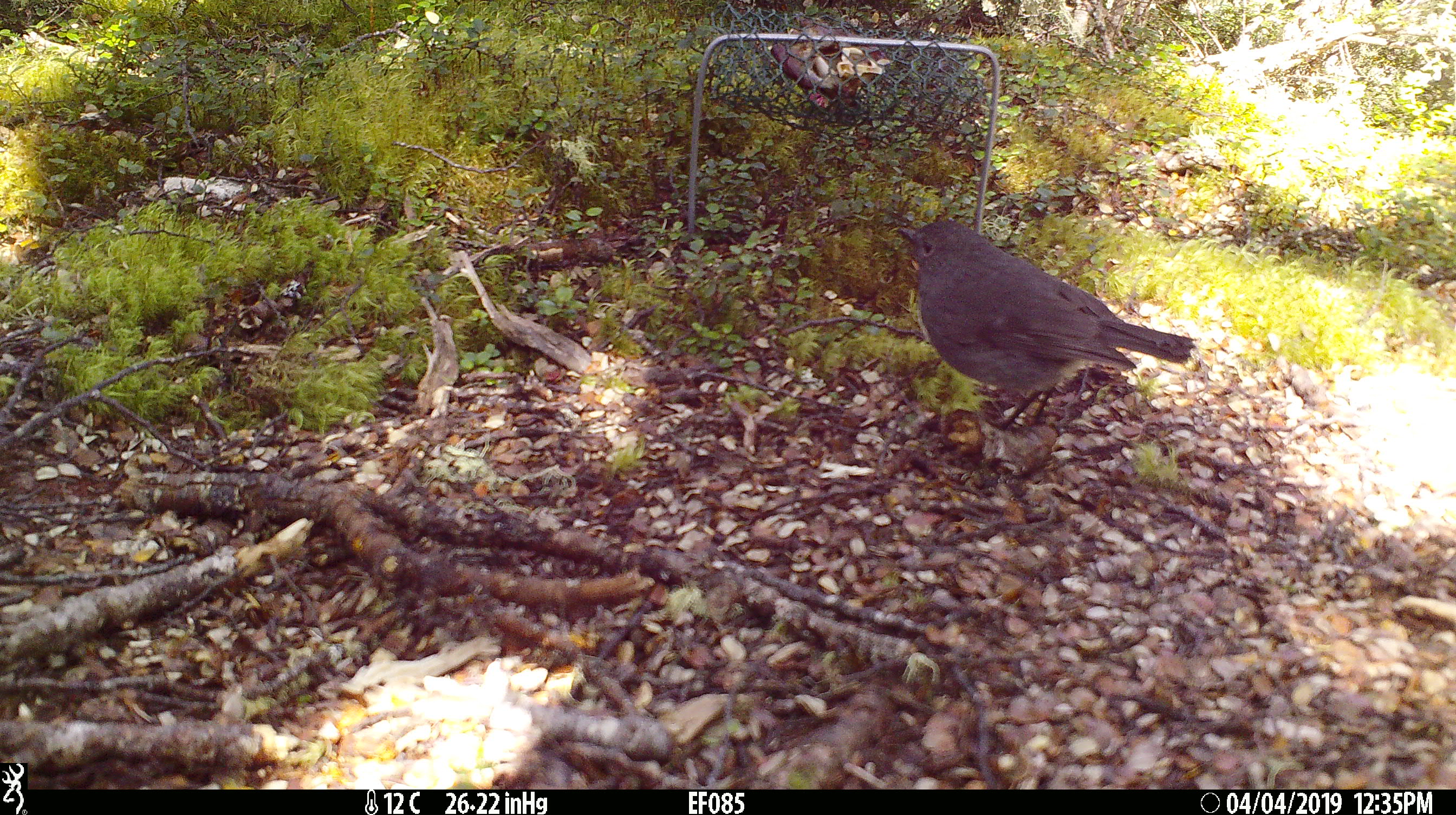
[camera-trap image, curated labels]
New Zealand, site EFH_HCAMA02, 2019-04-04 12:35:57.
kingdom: Animalia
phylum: Chordata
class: Aves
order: Passeriformes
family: Petroicidae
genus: Petroica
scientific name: Petroica australis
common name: new zealand robin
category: robin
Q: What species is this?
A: Robin (new zealand robin) (Petroica australis).